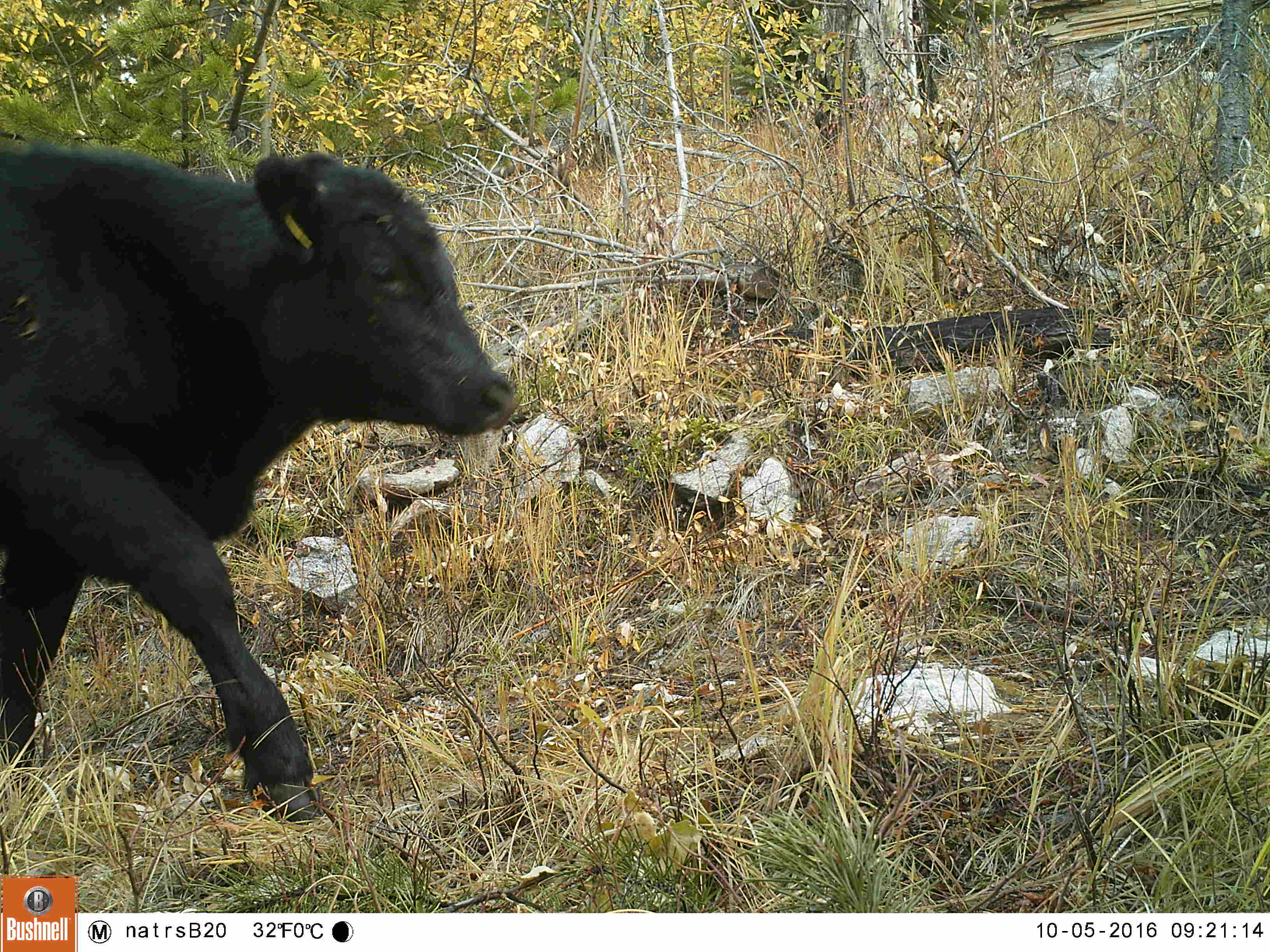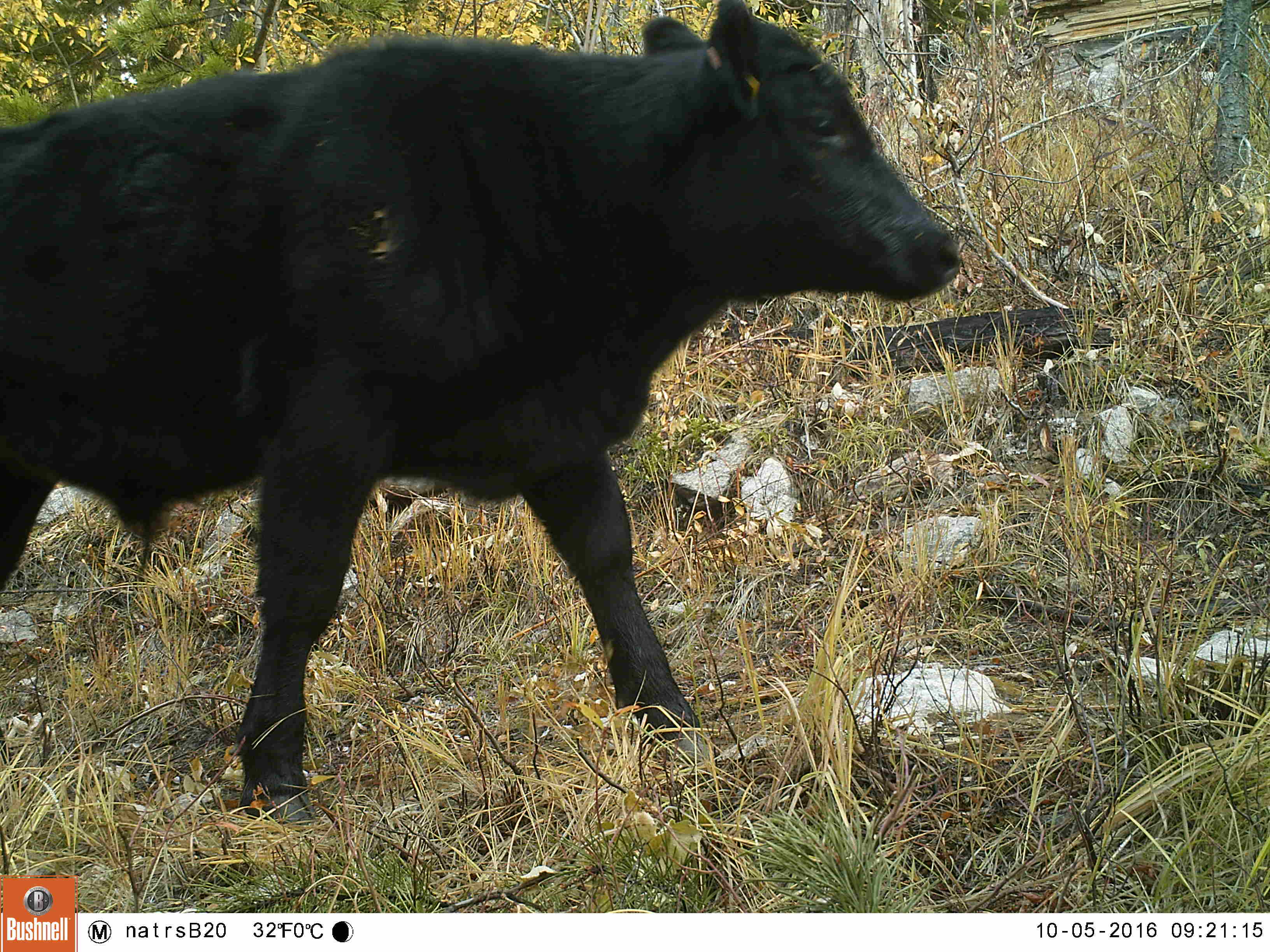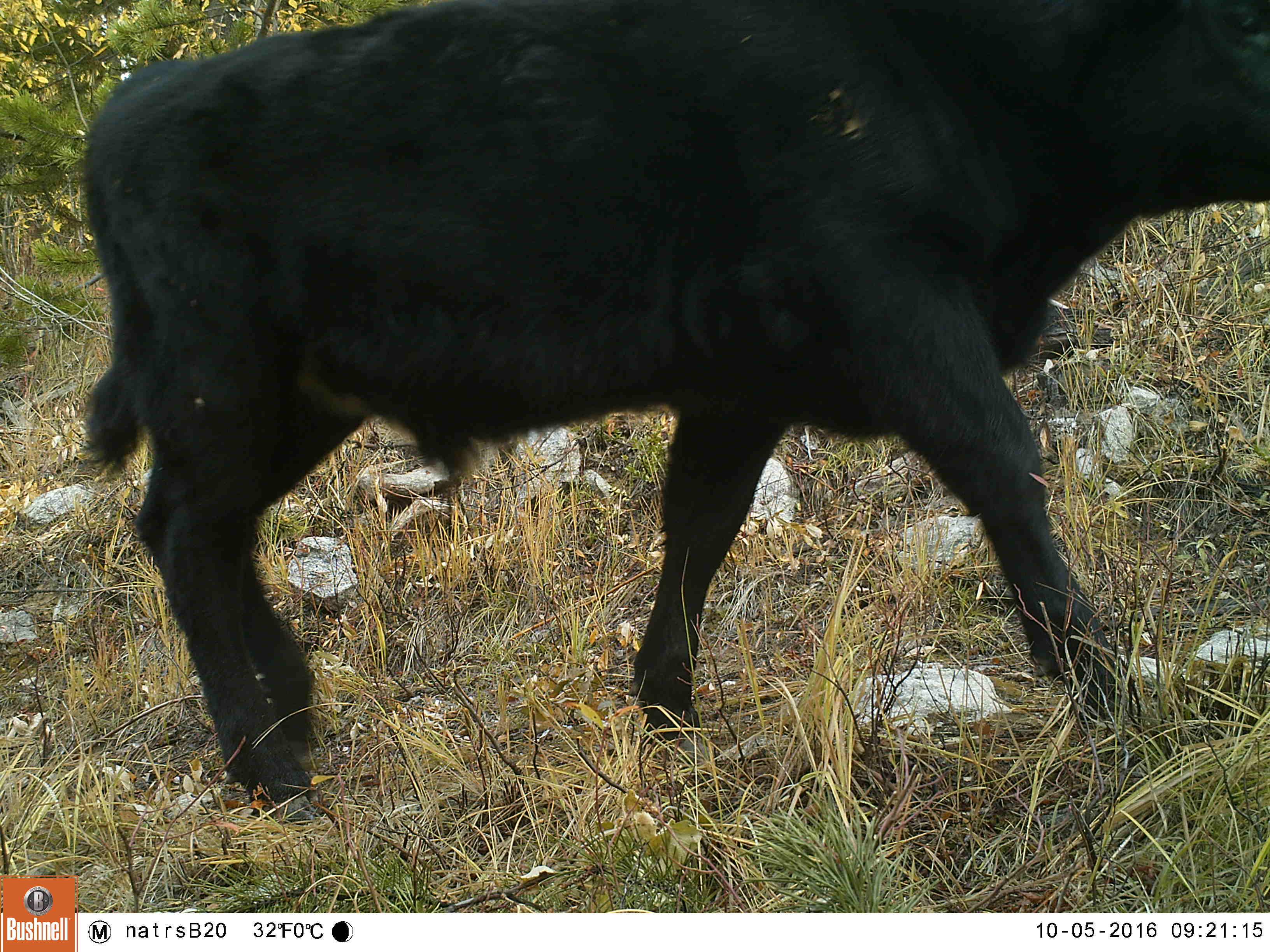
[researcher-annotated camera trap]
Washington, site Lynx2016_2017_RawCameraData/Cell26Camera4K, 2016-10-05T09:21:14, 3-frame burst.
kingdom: Animalia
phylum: Chordata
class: Mammalia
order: Artiodactyla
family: Bovidae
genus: Bos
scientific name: Bos taurus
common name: domestic cattle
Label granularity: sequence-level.